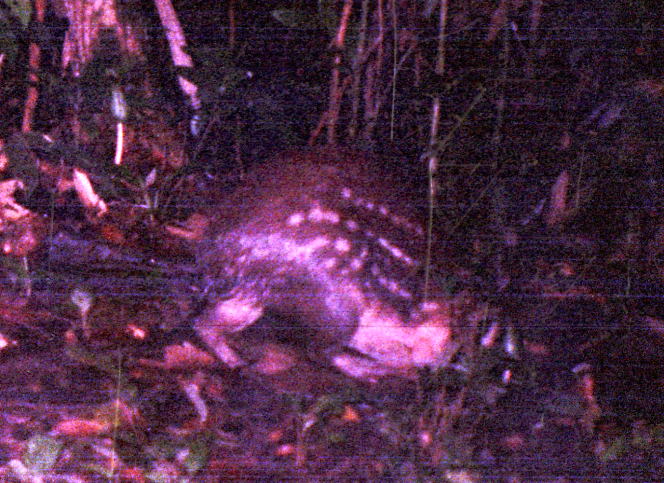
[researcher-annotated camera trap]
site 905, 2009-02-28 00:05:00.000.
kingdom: Animalia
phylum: Chordata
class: Mammalia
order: Rodentia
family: Cuniculidae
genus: Cuniculus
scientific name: Cuniculus paca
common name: spotted paca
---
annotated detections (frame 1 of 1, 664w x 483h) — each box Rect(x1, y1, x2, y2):
cuniculus paca: Rect(190, 142, 529, 386)